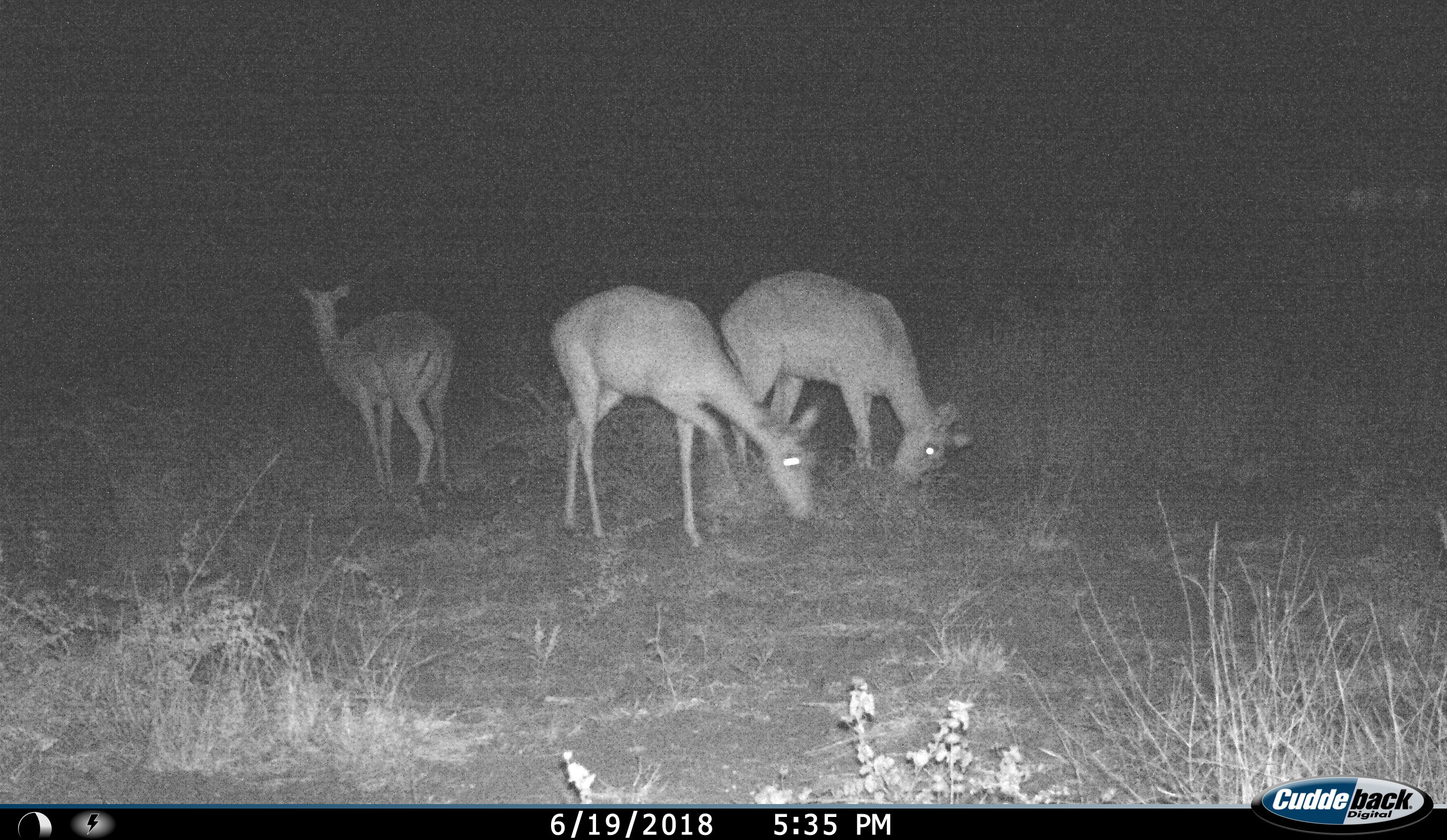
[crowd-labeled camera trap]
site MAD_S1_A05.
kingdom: Animalia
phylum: Chordata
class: Mammalia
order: Artiodactyla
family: Bovidae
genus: Aepyceros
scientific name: Aepyceros melampus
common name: impala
Impala (Aepyceros melampus), count 3. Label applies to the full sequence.